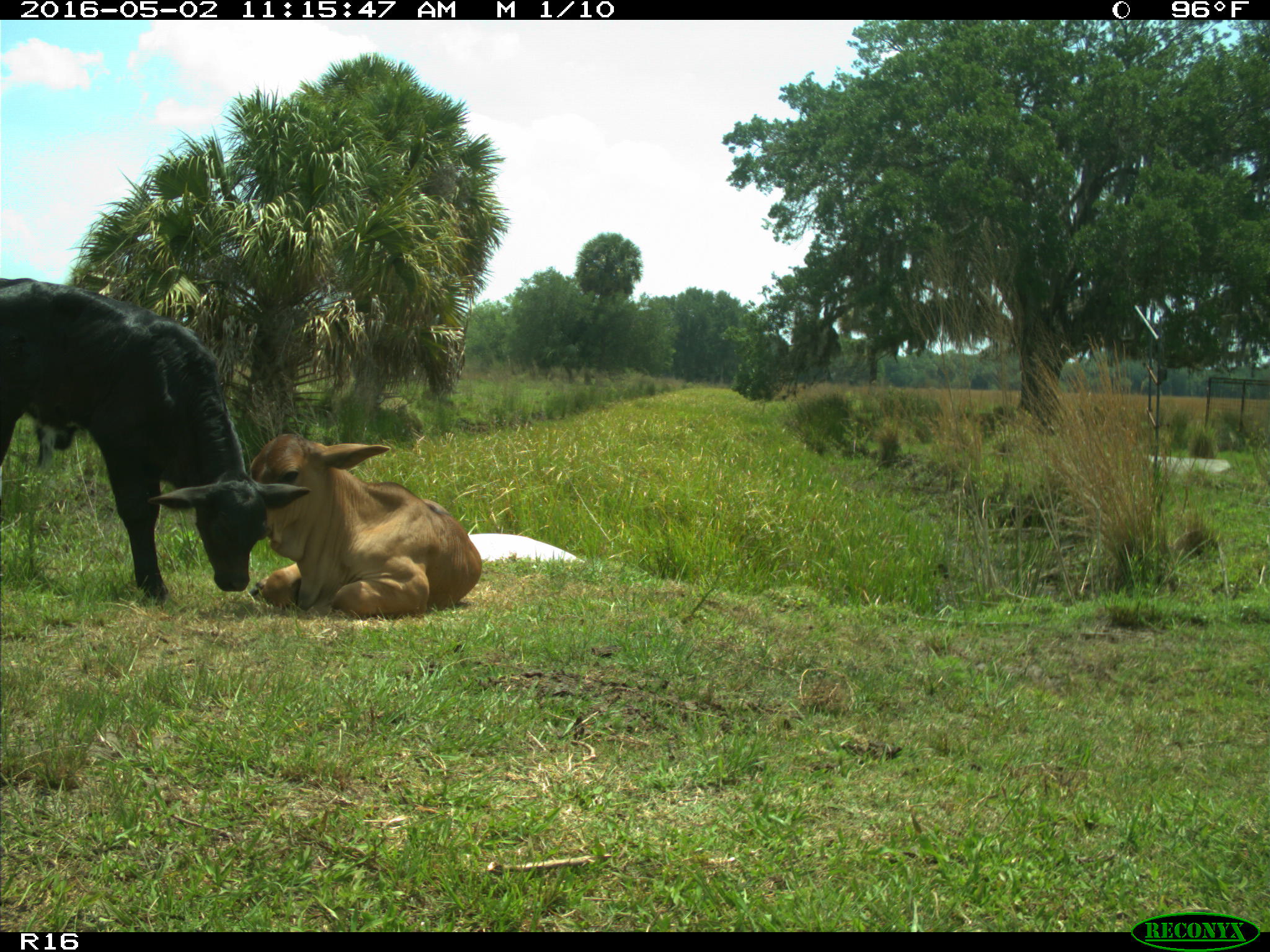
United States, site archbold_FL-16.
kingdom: Animalia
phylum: Chordata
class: Mammalia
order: Artiodactyla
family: Bovidae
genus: Bos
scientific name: Bos taurus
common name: domestic cow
Bos taurus (domestic cow).